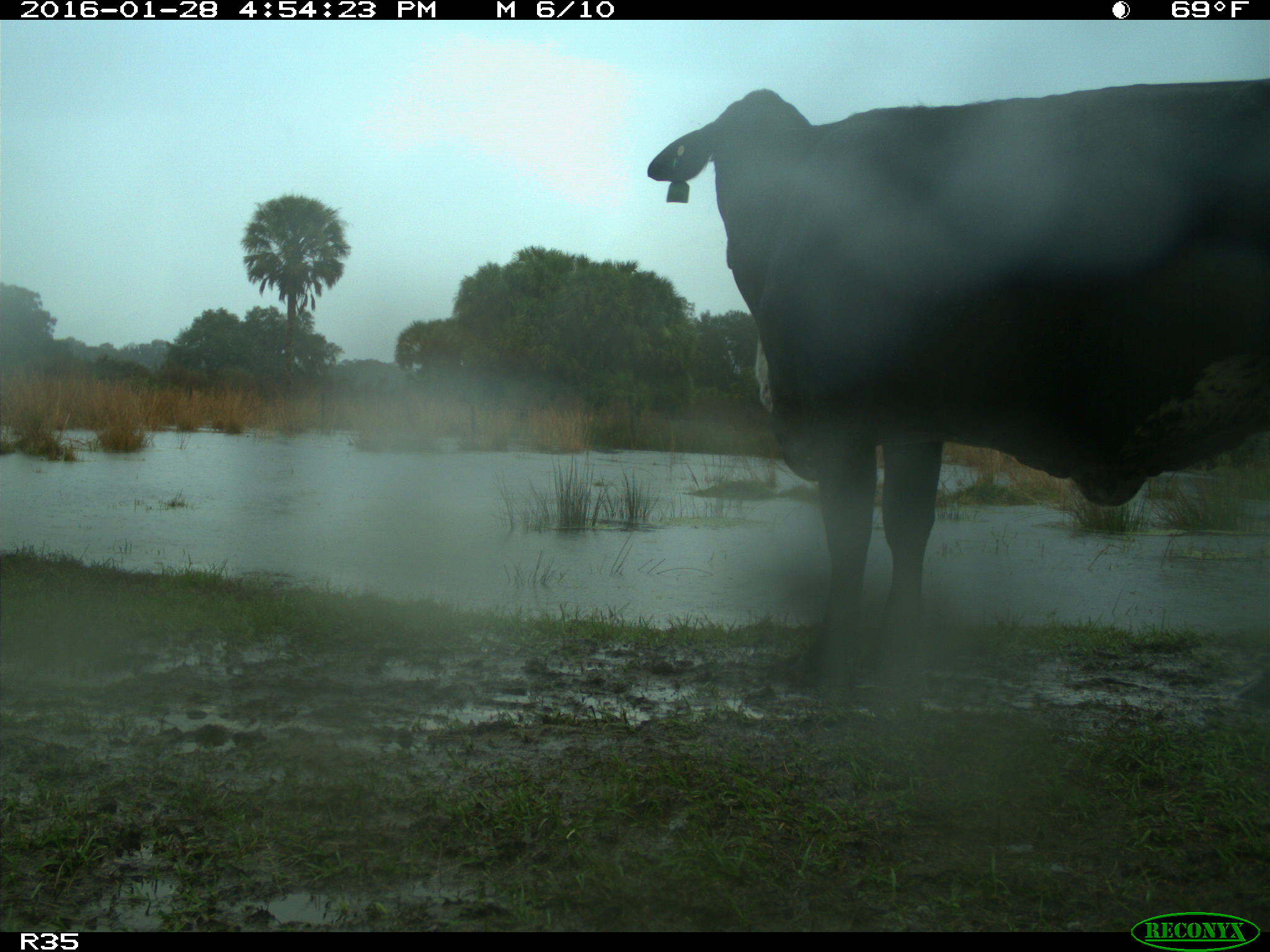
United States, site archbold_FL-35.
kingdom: Animalia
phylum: Chordata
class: Mammalia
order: Artiodactyla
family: Bovidae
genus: Bos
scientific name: Bos taurus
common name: domestic cow